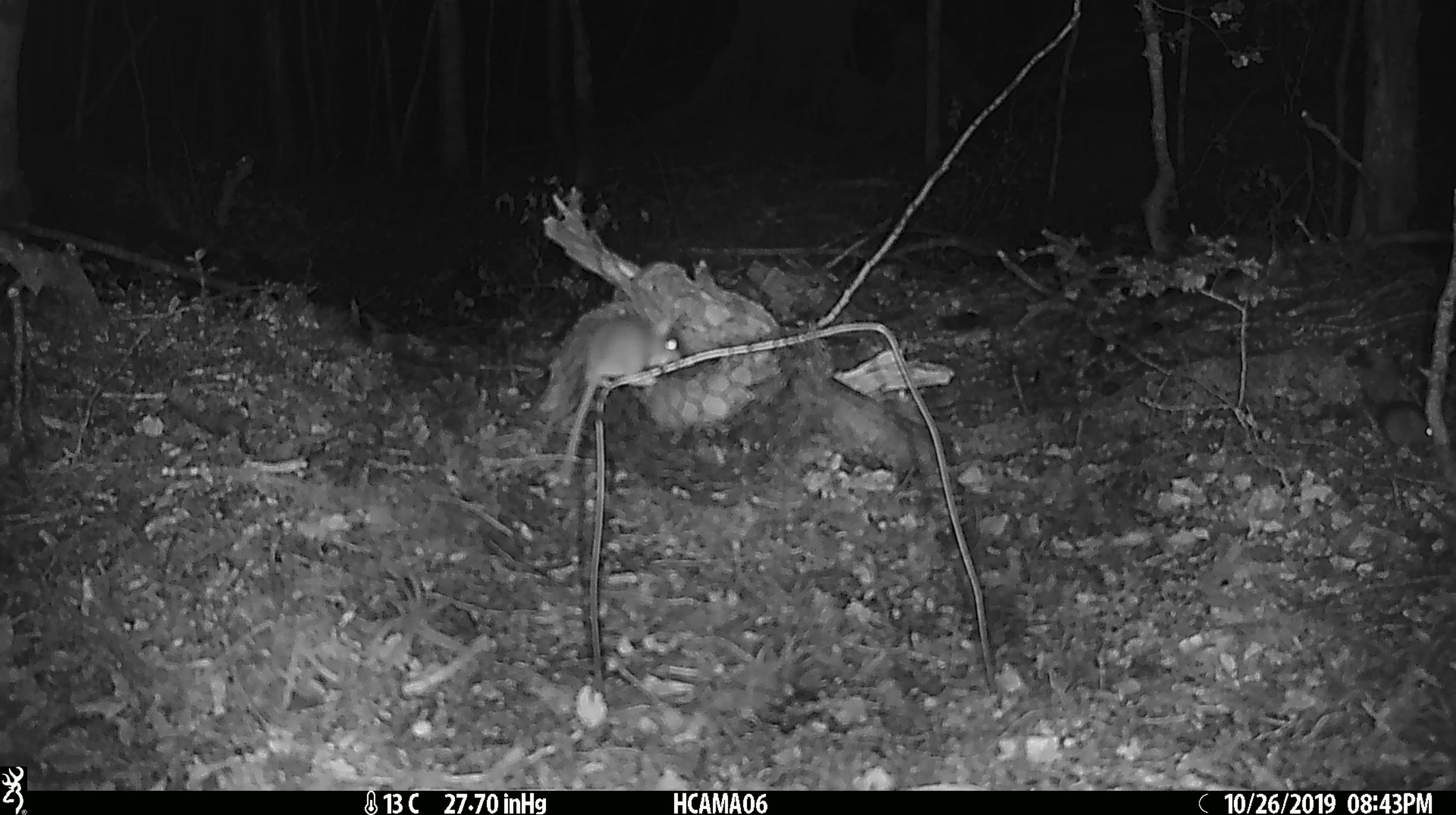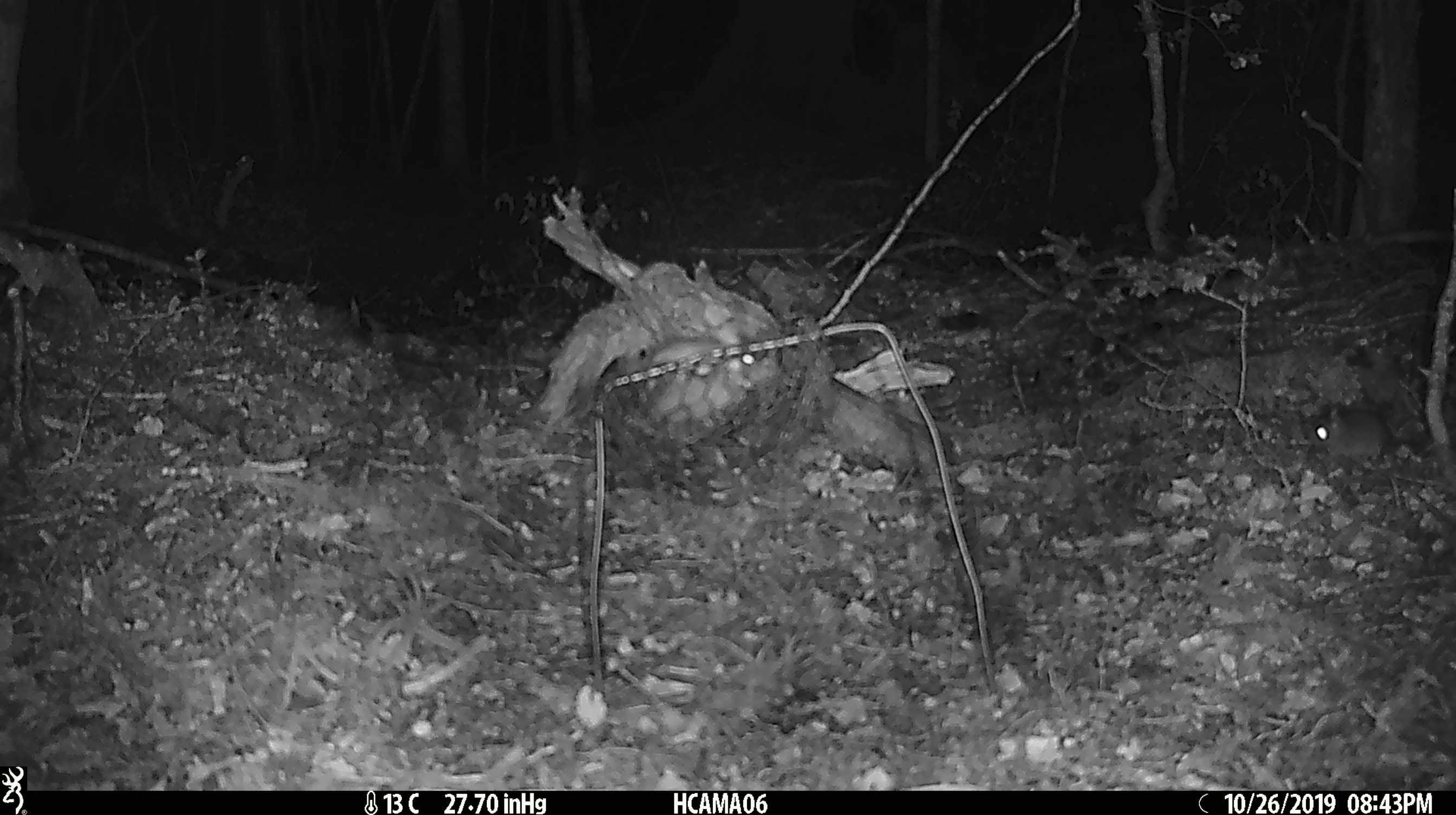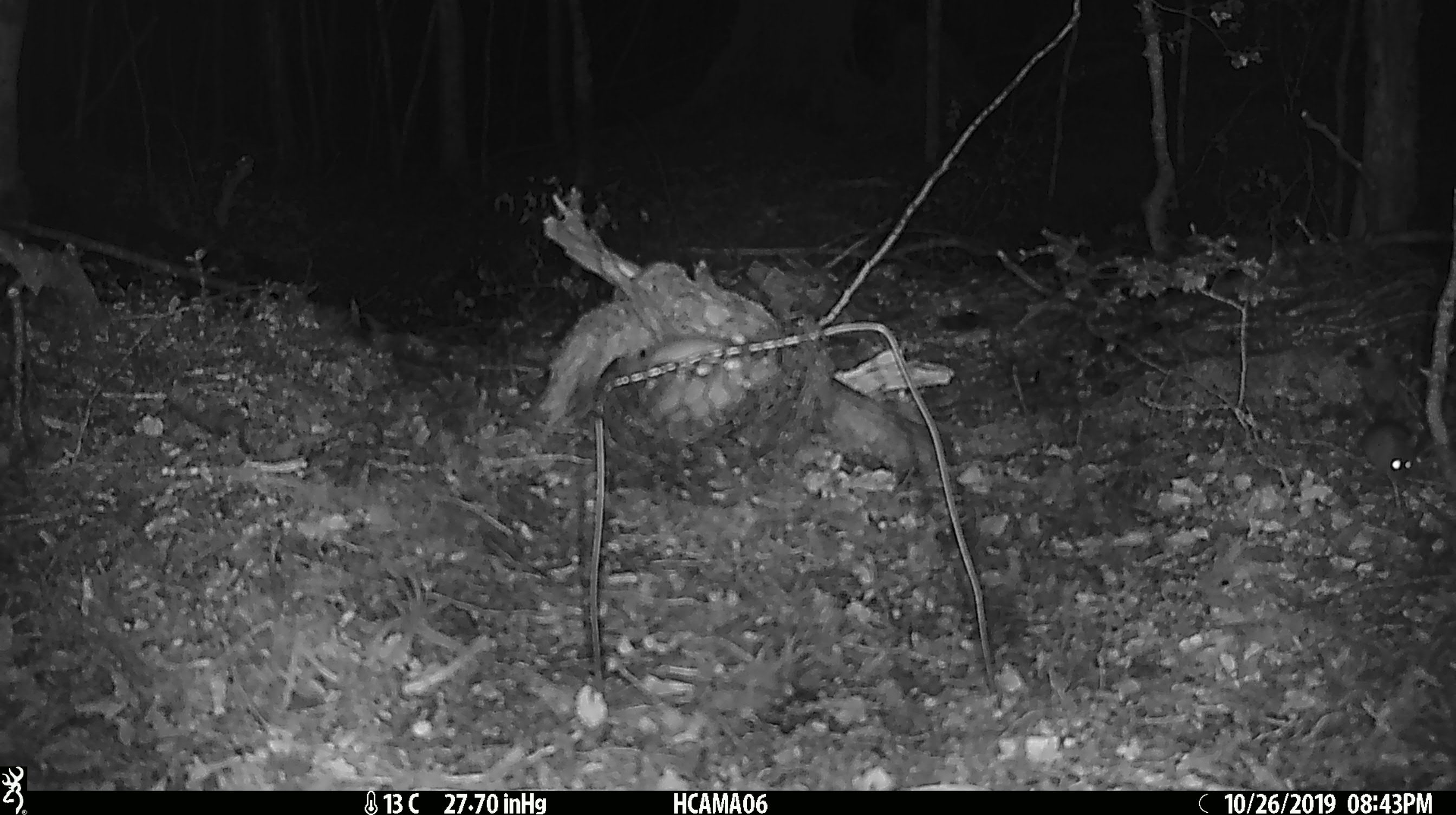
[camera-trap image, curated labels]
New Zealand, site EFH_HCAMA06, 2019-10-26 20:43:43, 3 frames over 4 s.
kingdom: Animalia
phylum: Chordata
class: Mammalia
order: Rodentia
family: Muridae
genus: Mus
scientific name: Mus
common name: mouse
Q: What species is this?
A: Mouse (Mus).